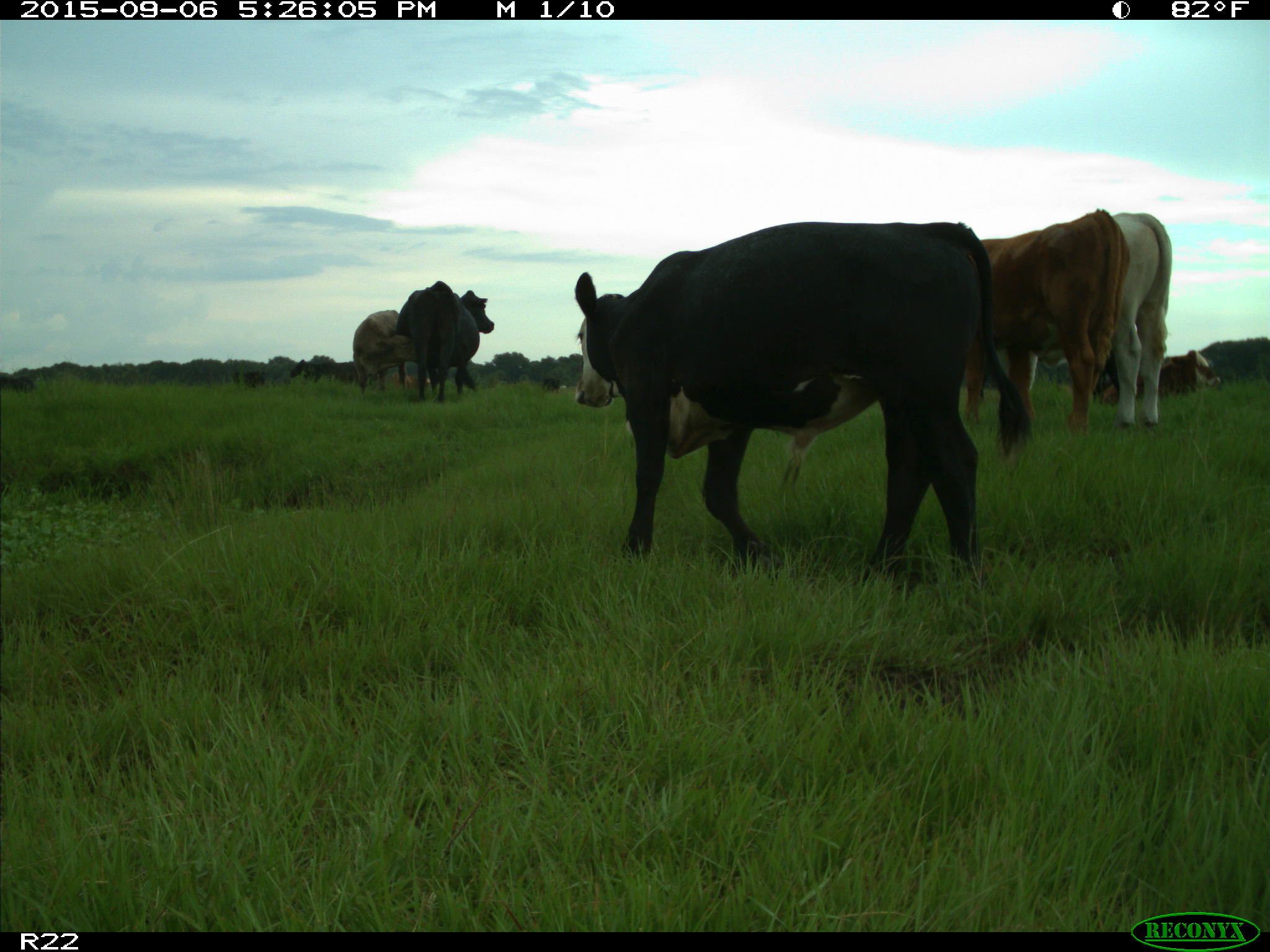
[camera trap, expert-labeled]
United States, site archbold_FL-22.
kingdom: Animalia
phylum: Chordata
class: Mammalia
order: Artiodactyla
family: Bovidae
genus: Bos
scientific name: Bos taurus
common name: domestic cow